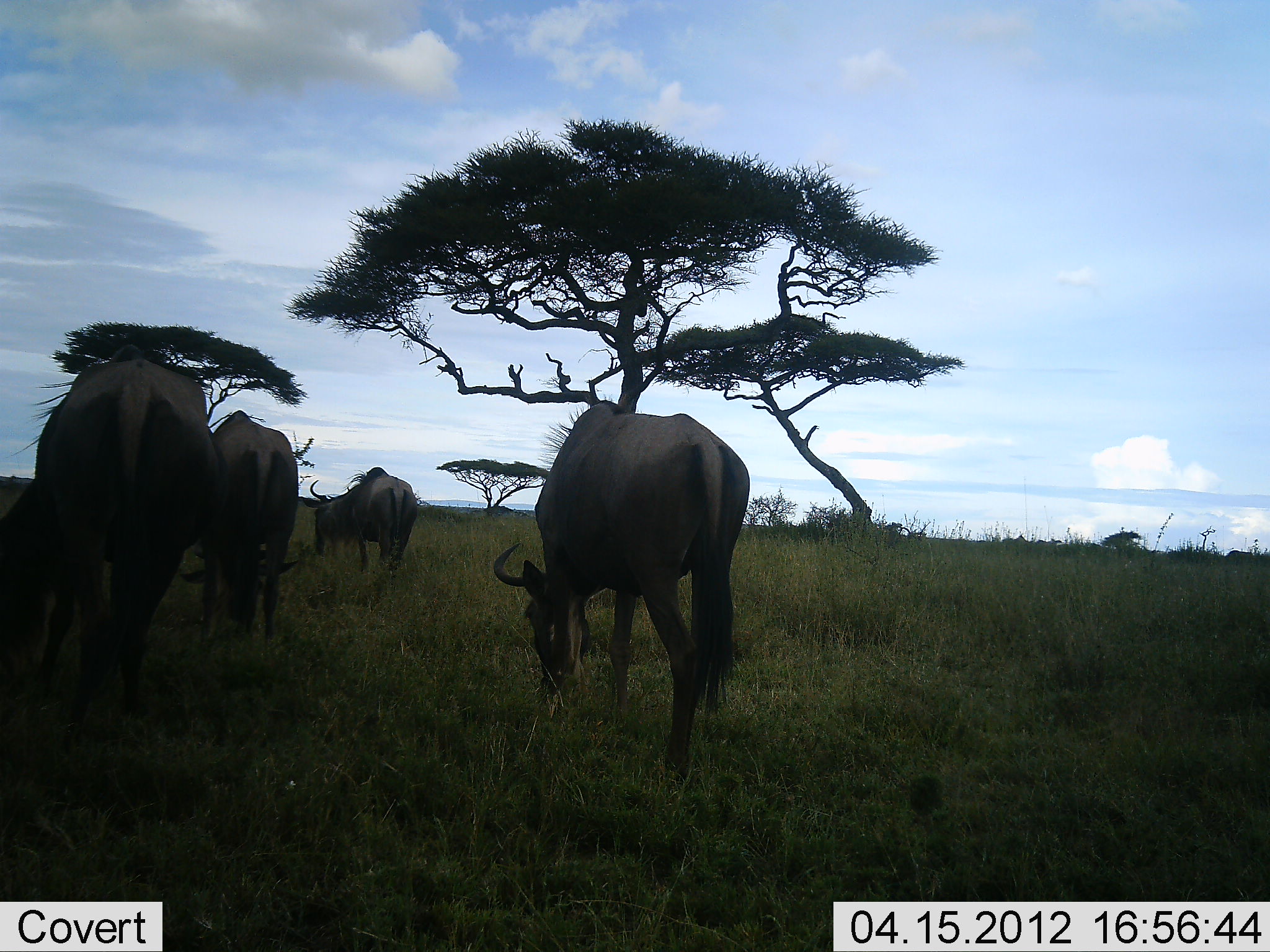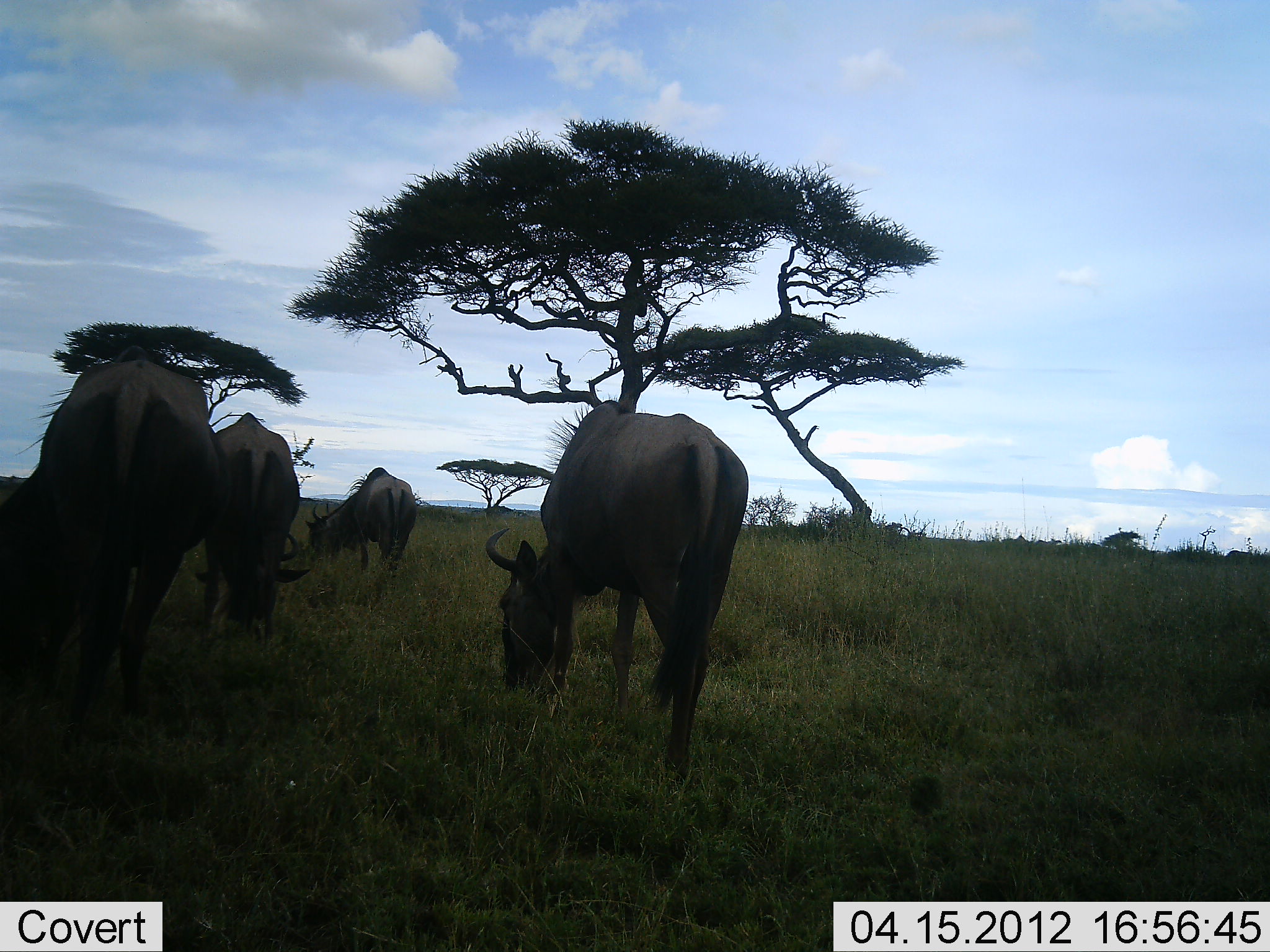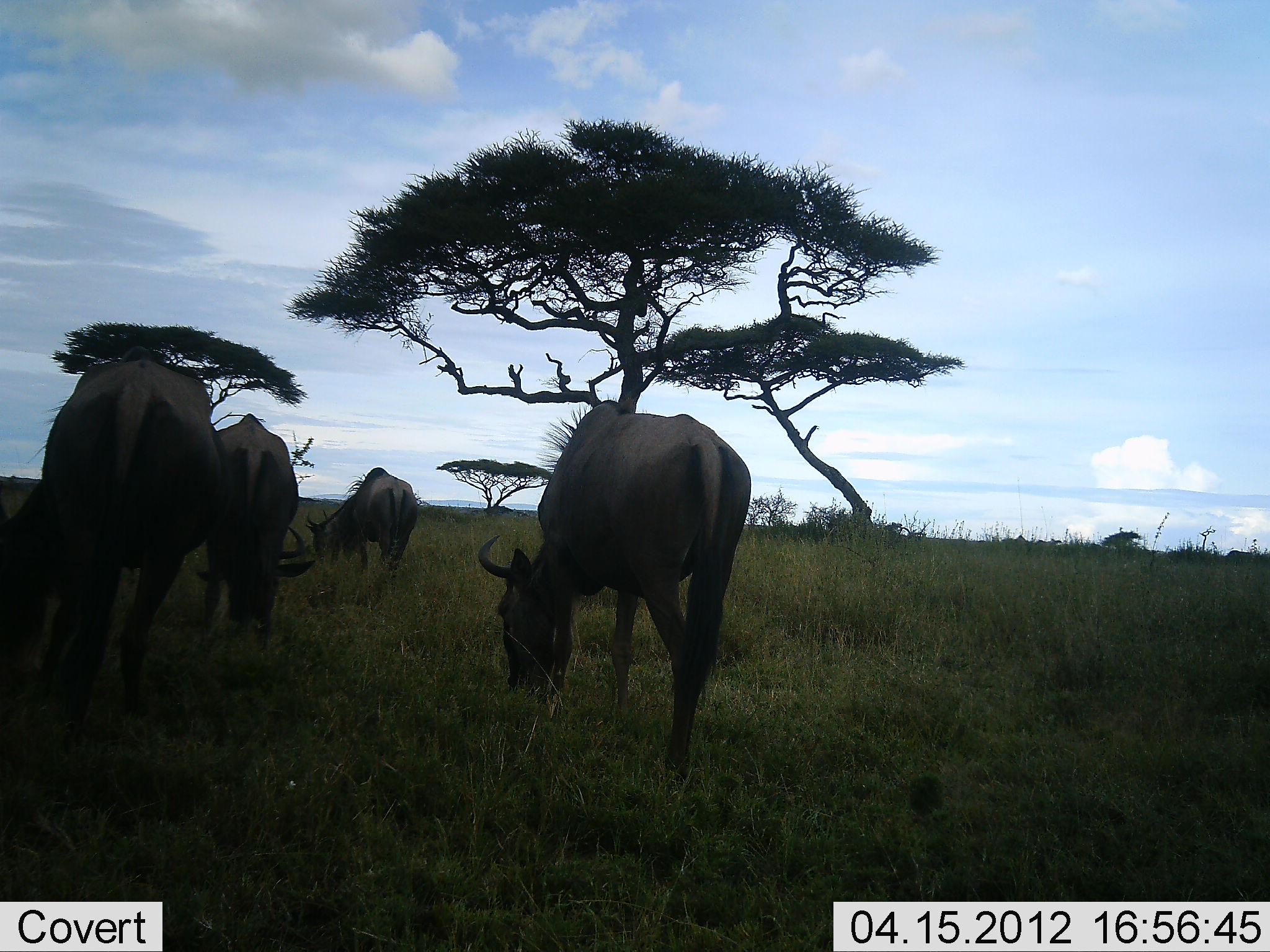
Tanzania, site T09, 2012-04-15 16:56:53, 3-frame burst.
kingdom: Animalia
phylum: Chordata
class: Mammalia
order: Artiodactyla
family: Bovidae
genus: Connochaetes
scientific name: Connochaetes taurinus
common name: blue wildebeest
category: wildebeest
Wildebeest (blue wildebeest) (Connochaetes taurinus), count 4. Behavior (volunteer vote fractions): standing 23%, resting 0%, moving 0%, interacting 0%. Young present (vote fraction): 0%. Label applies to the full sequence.